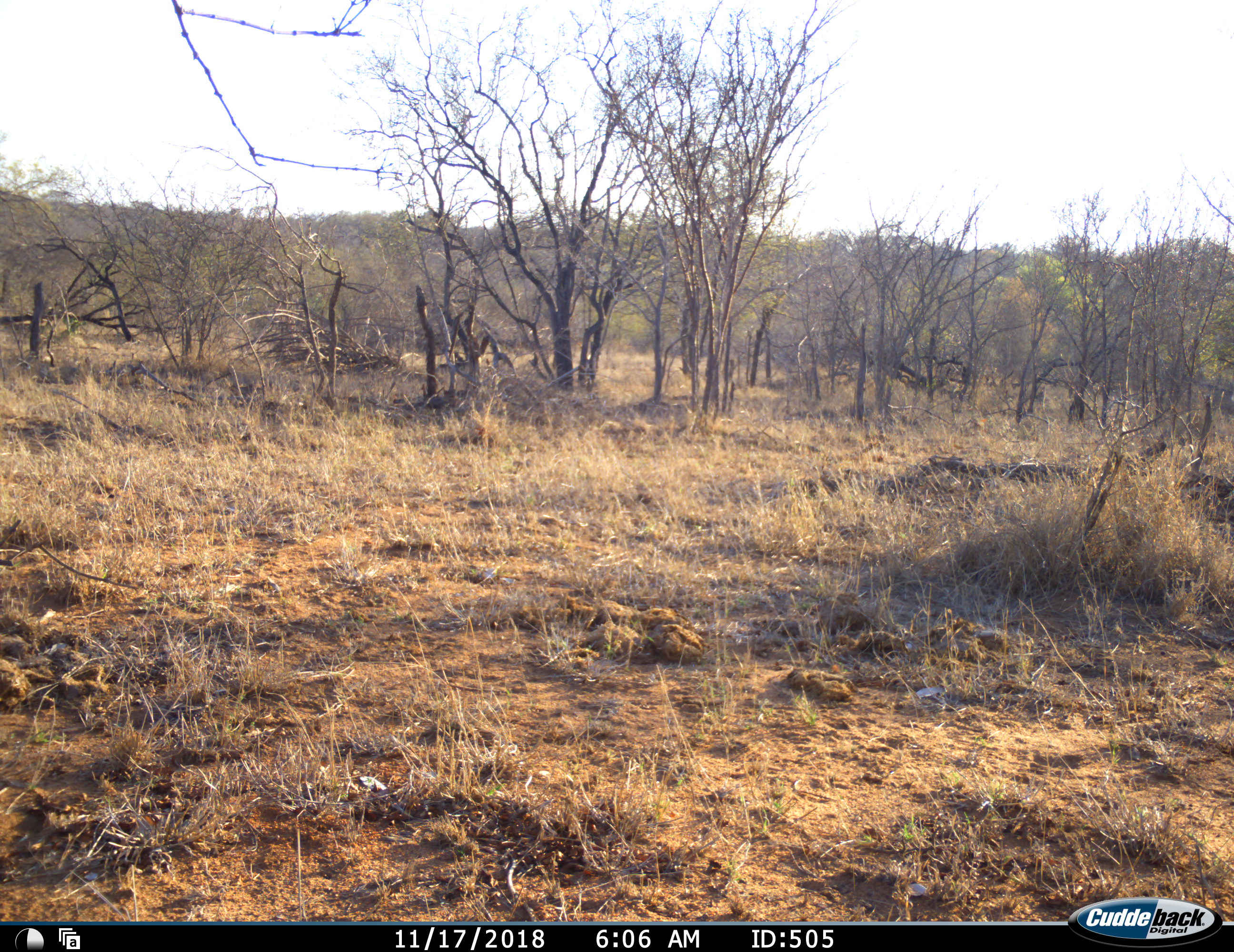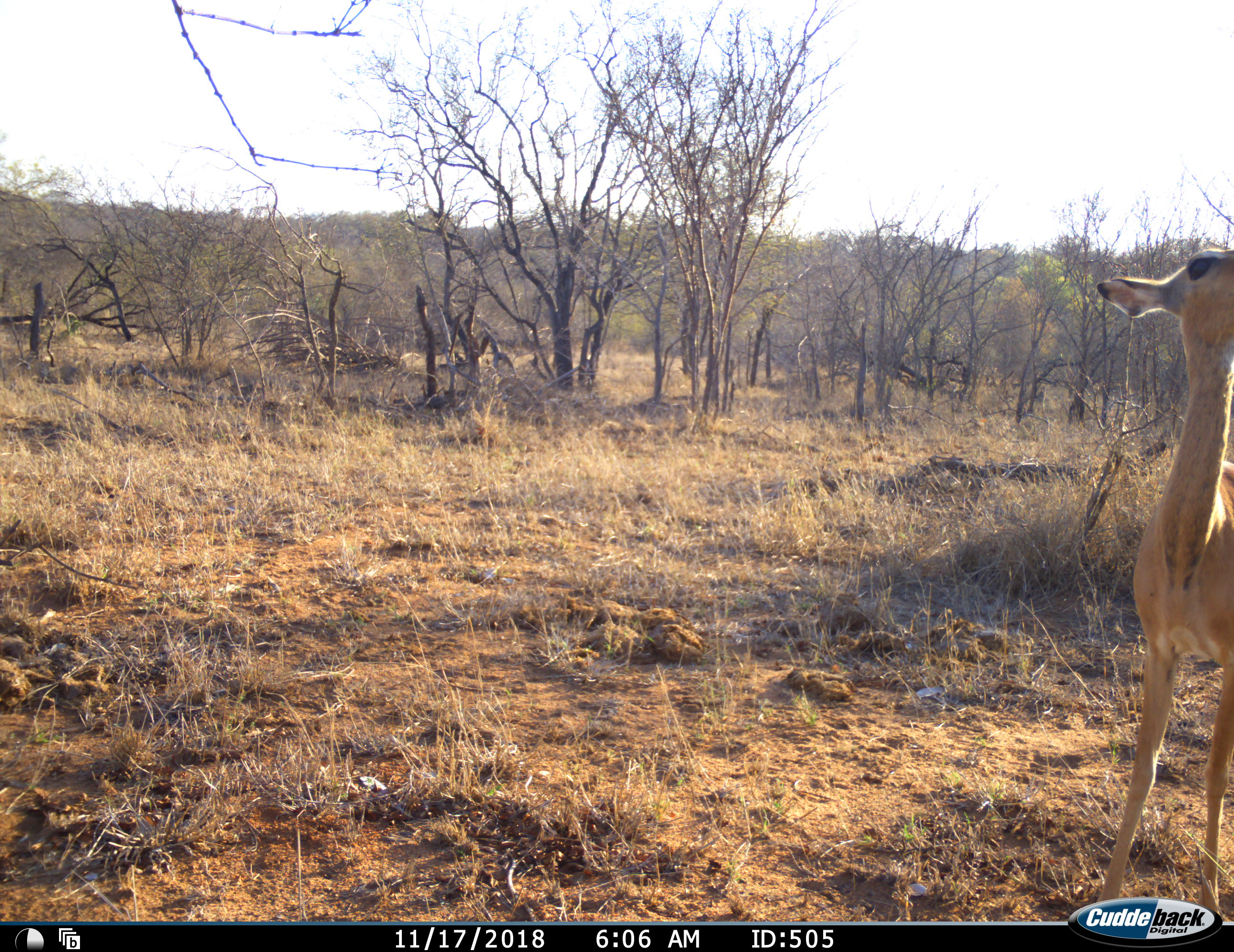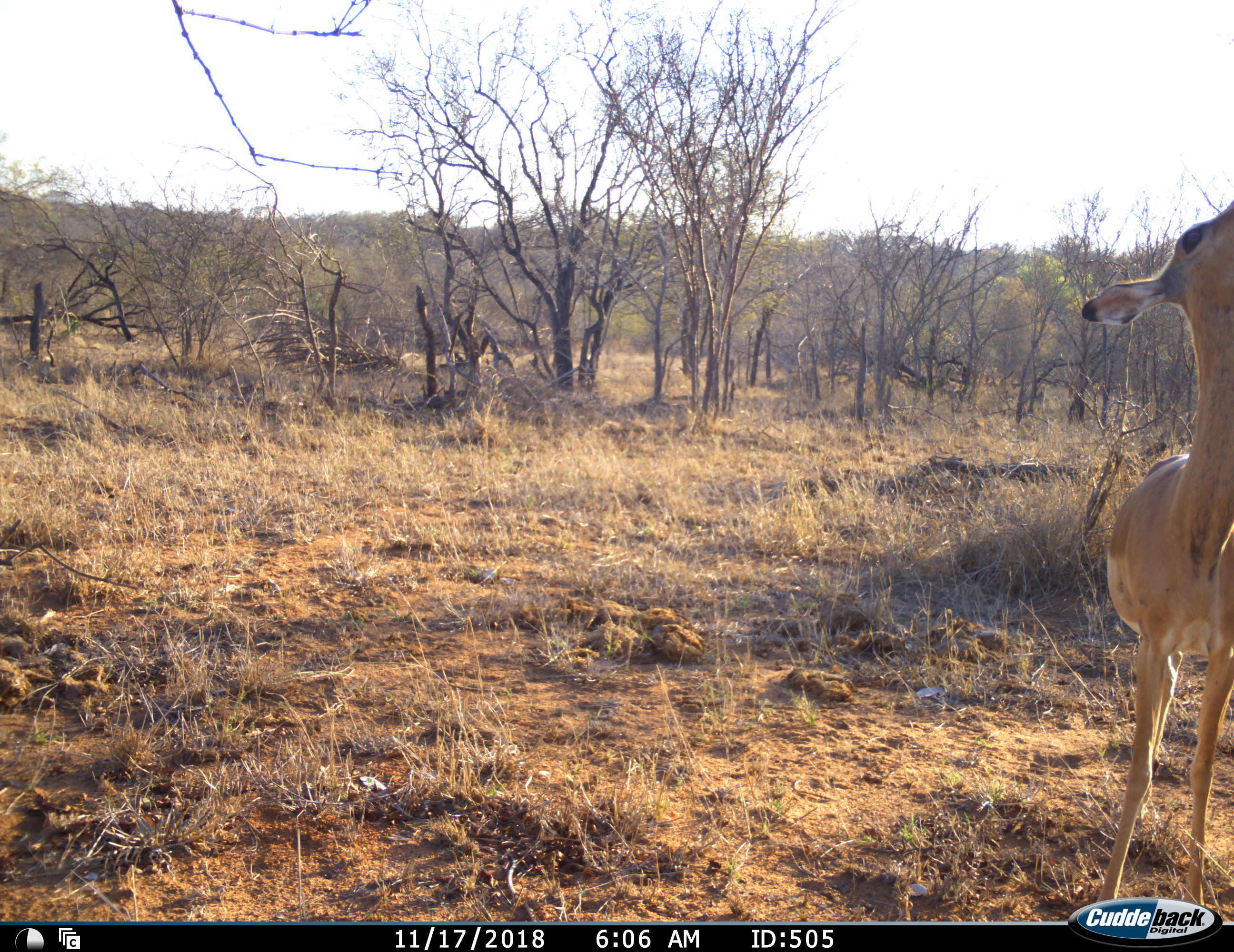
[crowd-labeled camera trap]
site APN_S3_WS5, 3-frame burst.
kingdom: Animalia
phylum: Chordata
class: Mammalia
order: Artiodactyla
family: Bovidae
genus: Aepyceros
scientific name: Aepyceros melampus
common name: impala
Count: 1.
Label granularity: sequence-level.